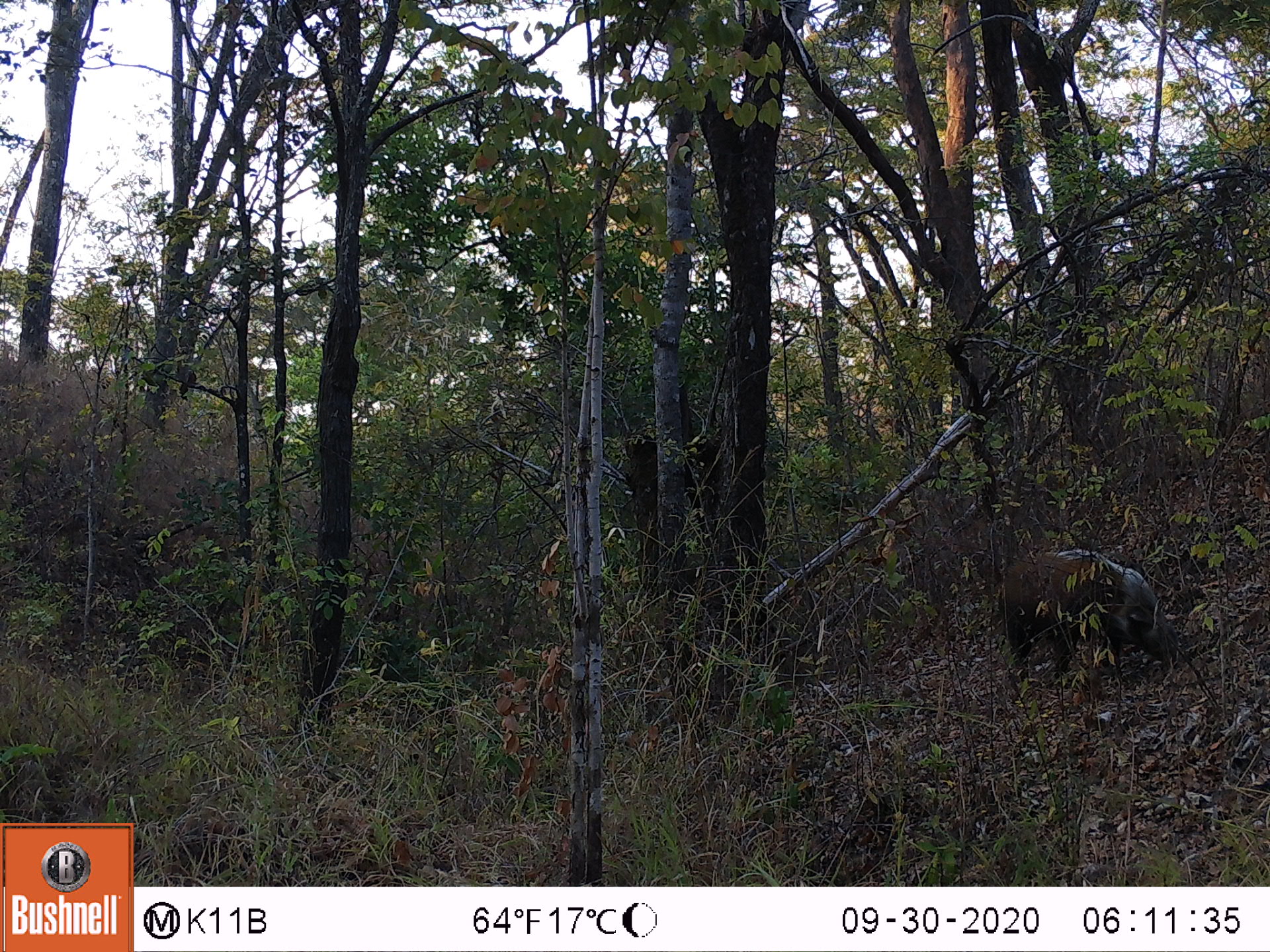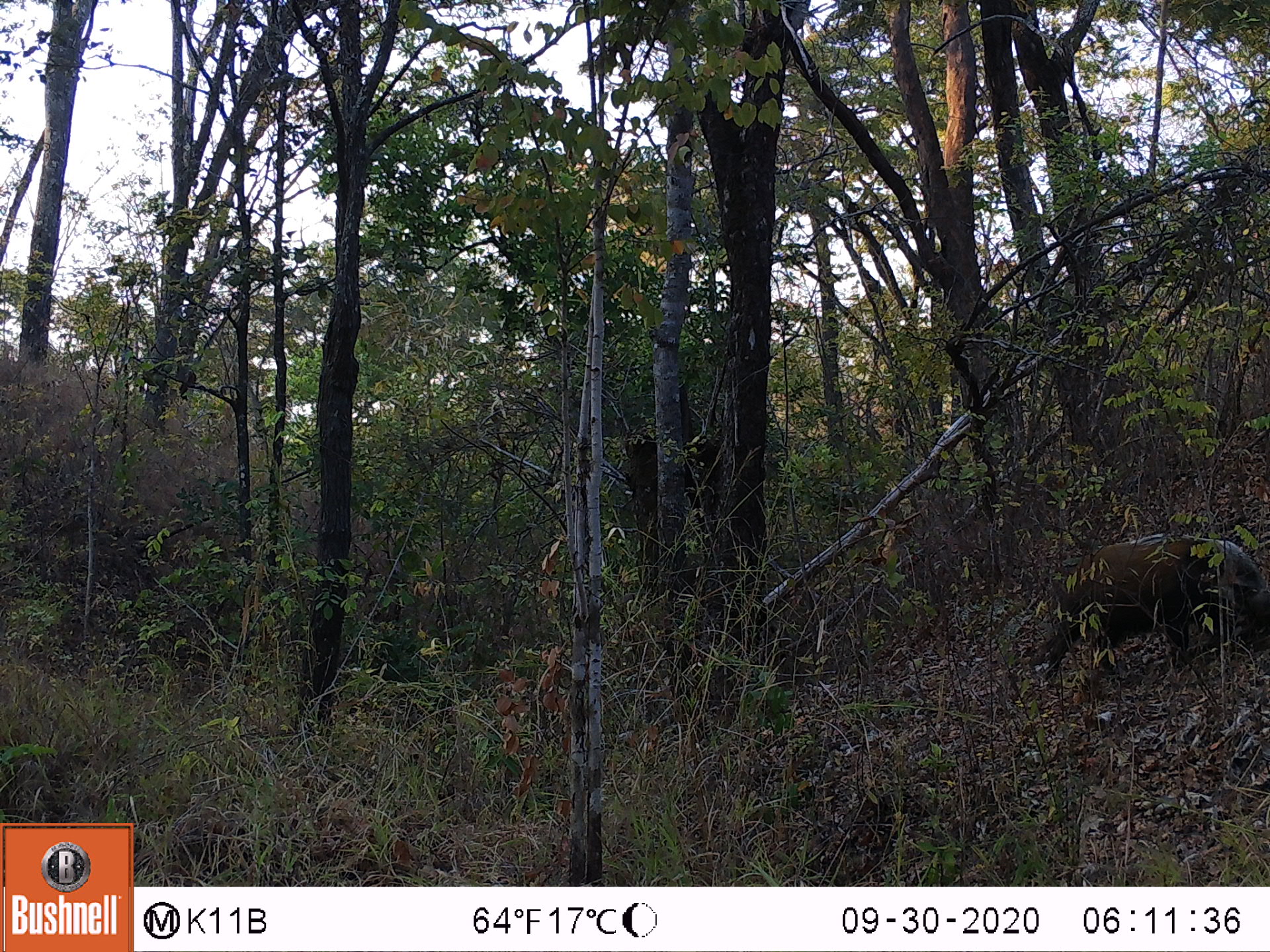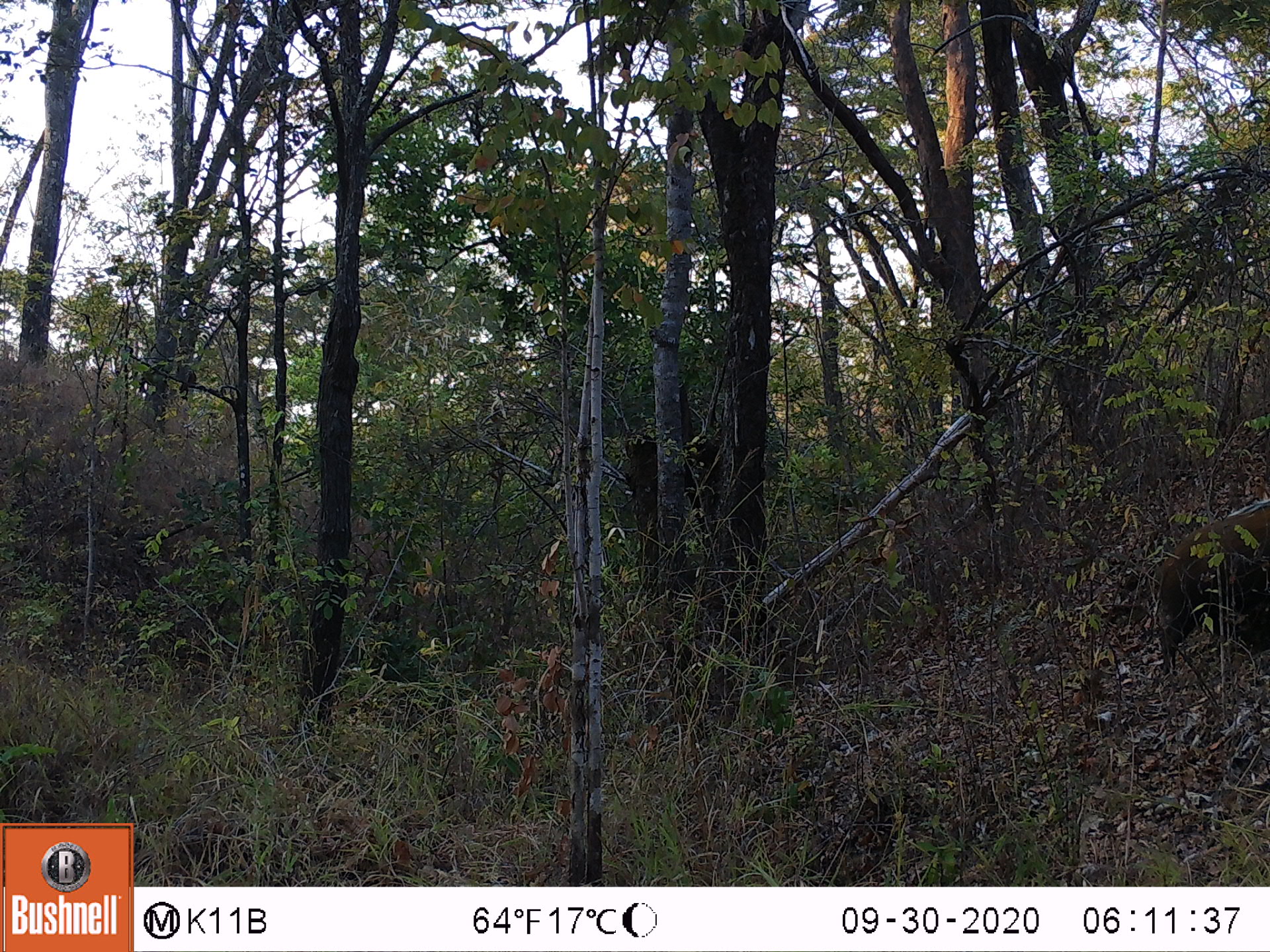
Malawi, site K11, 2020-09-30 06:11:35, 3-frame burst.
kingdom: Animalia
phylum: Chordata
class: Mammalia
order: Artiodactyla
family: Suidae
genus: Potamochoerus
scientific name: Potamochoerus larvatus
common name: bushpig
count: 1